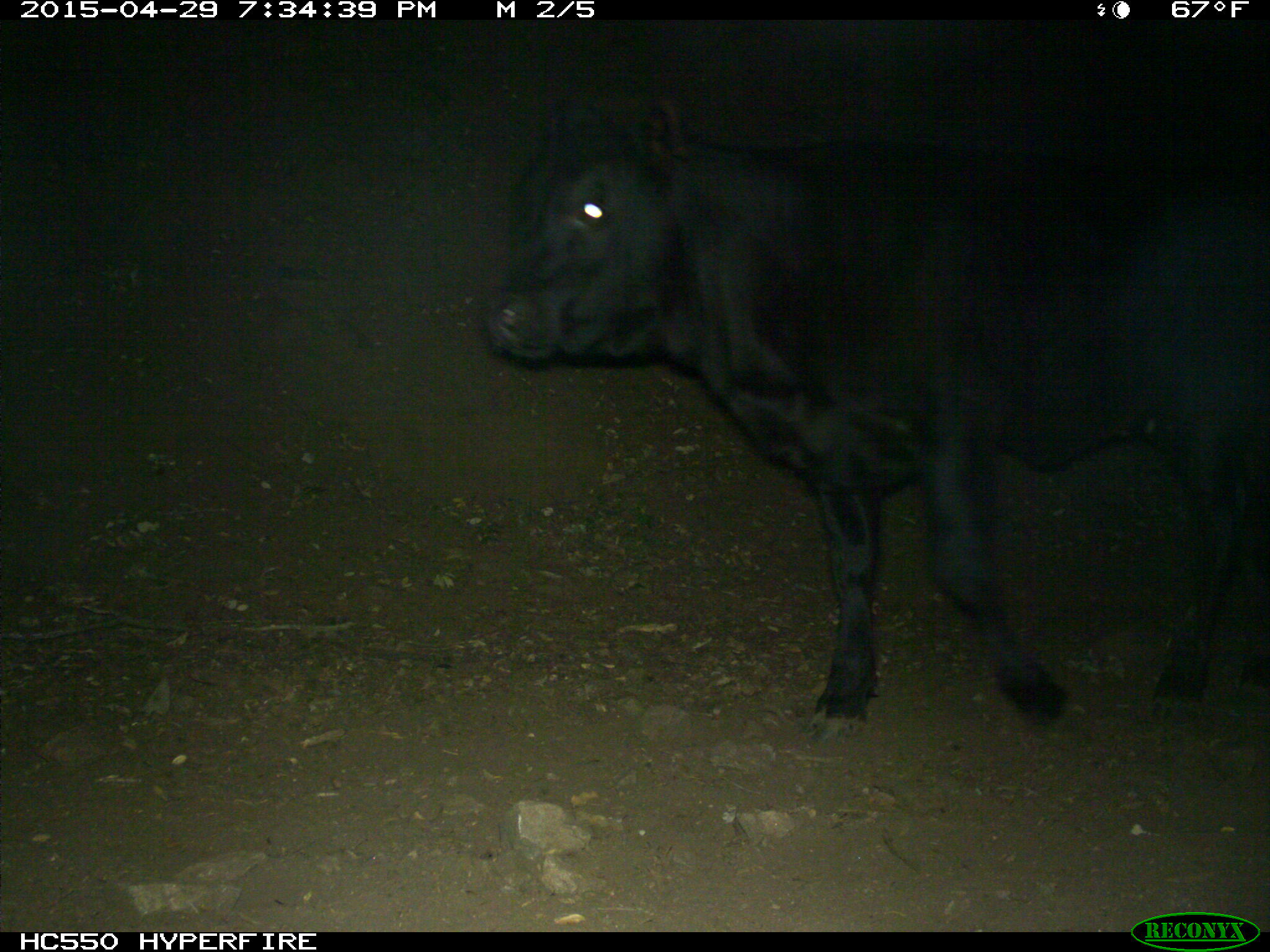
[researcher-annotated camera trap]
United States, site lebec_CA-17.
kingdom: Animalia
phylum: Chordata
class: Mammalia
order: Artiodactyla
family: Bovidae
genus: Bos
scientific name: Bos taurus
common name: domestic cow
Bos taurus (domestic cow).